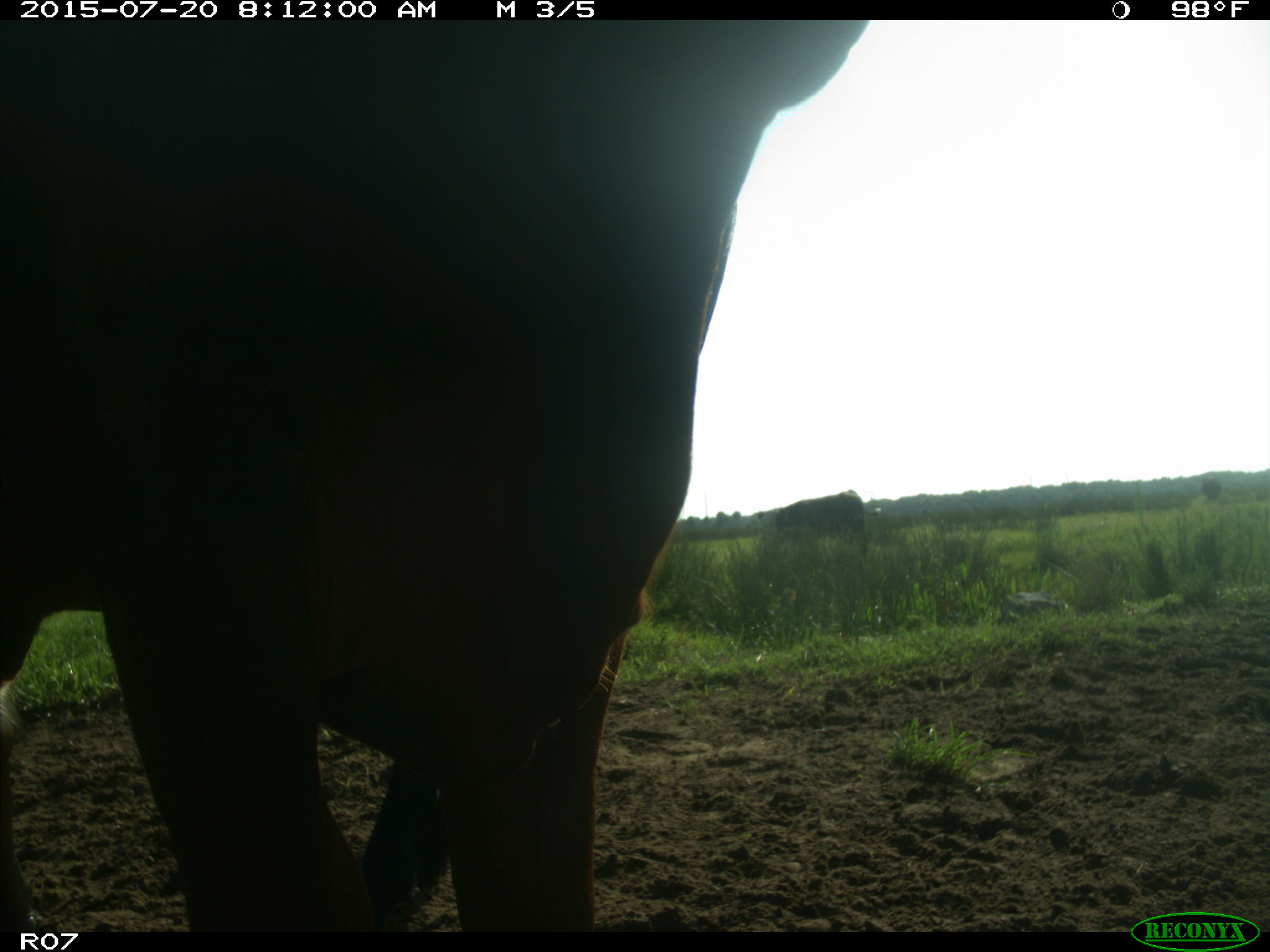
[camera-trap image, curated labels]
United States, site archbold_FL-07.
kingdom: Animalia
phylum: Chordata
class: Mammalia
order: Artiodactyla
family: Bovidae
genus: Bos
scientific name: Bos taurus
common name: domestic cow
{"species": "Bos taurus (domestic cow)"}